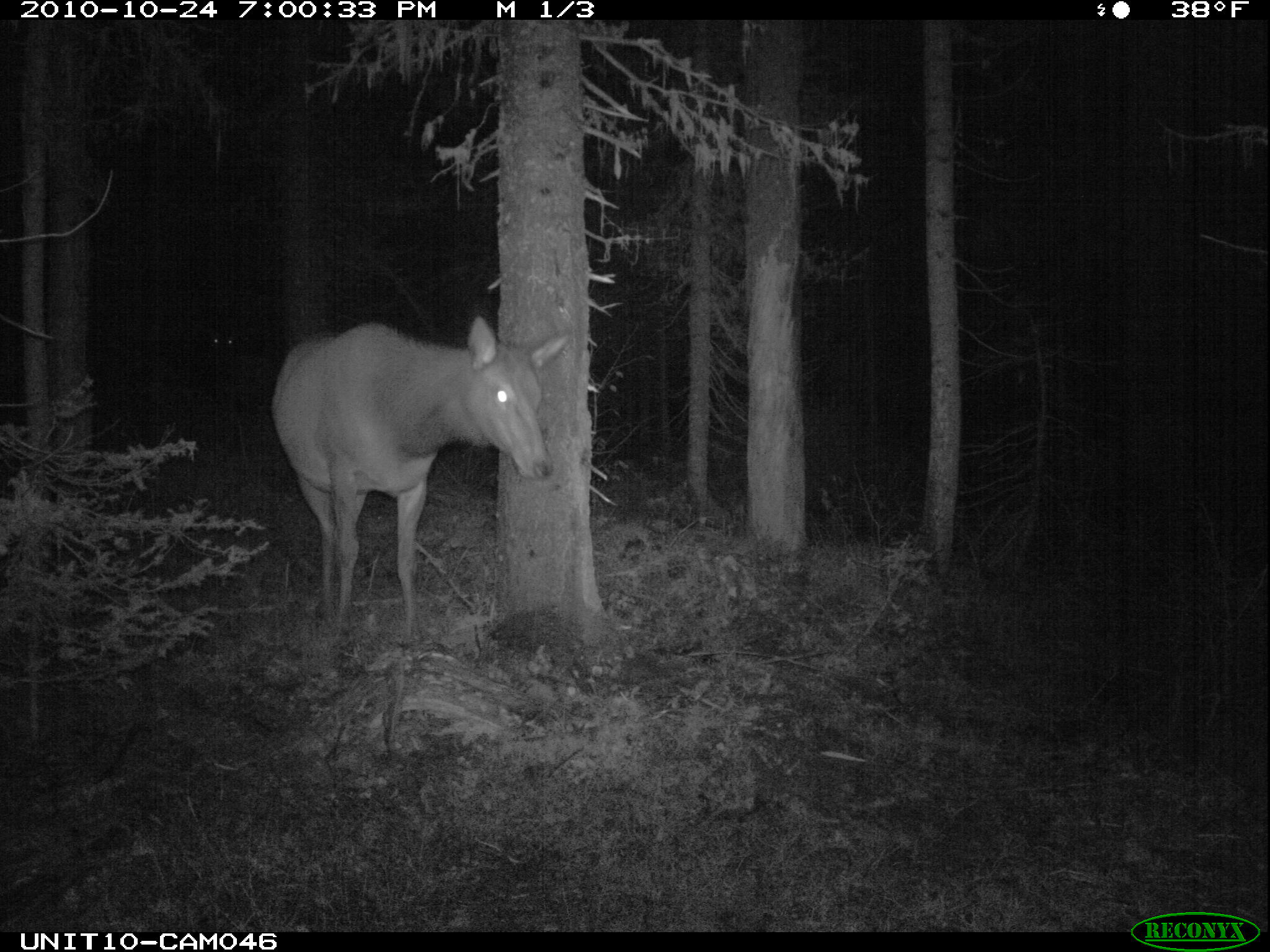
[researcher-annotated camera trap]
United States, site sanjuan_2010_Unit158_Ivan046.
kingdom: Animalia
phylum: Chordata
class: Mammalia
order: Artiodactyla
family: Cervidae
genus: Cervus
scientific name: Cervus elaphus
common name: red deer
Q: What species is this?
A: Cervus elaphus (red deer).